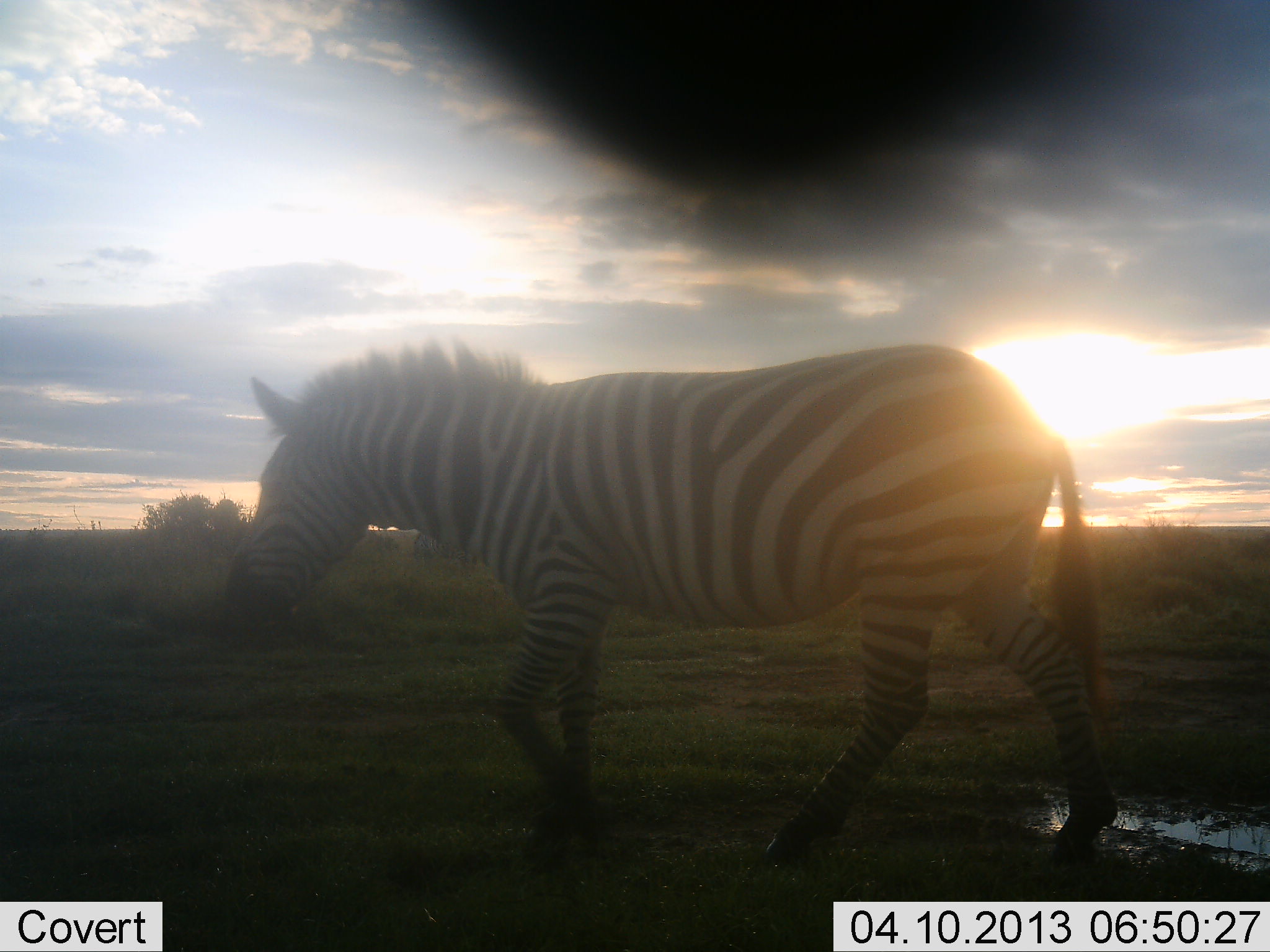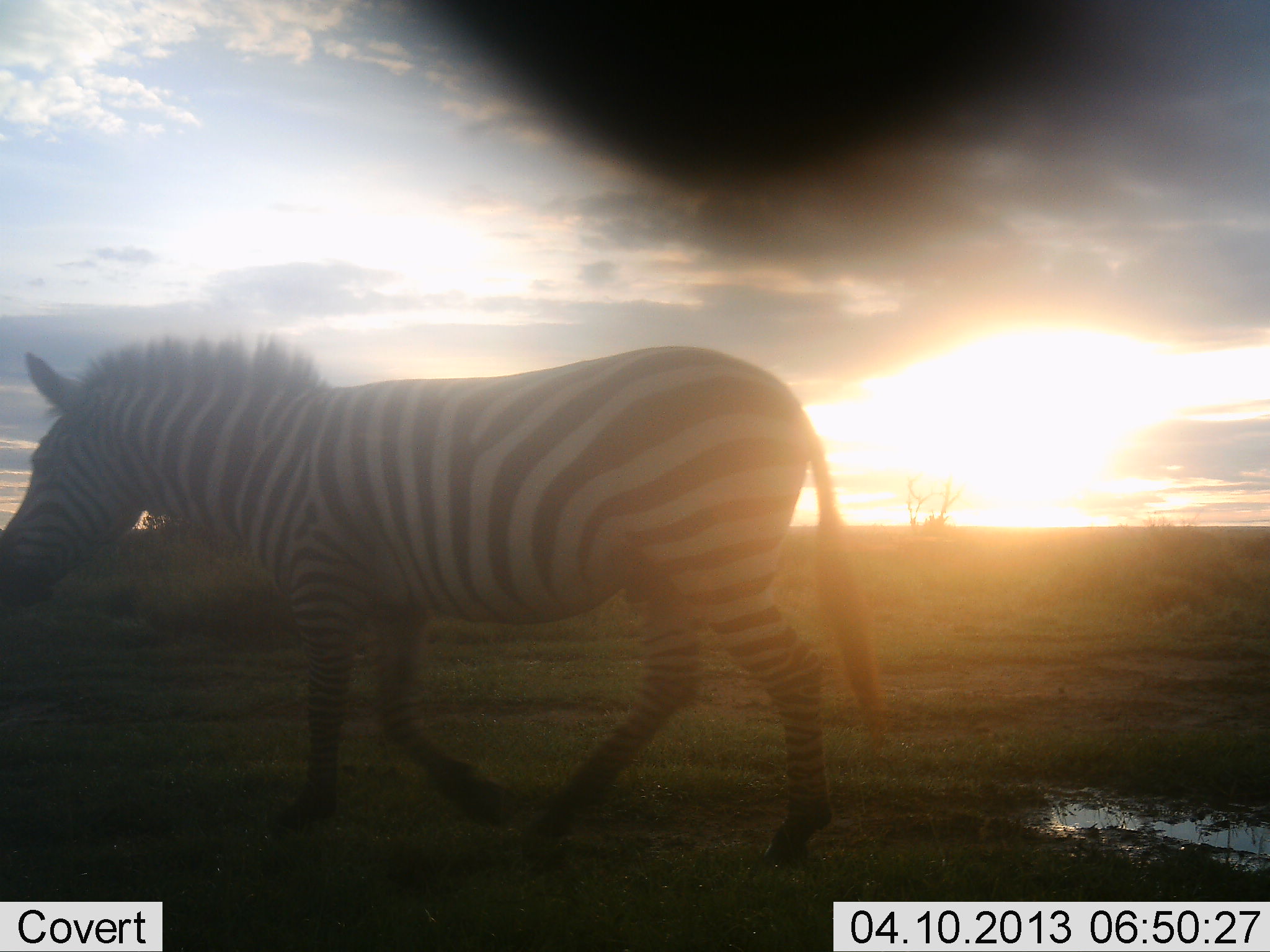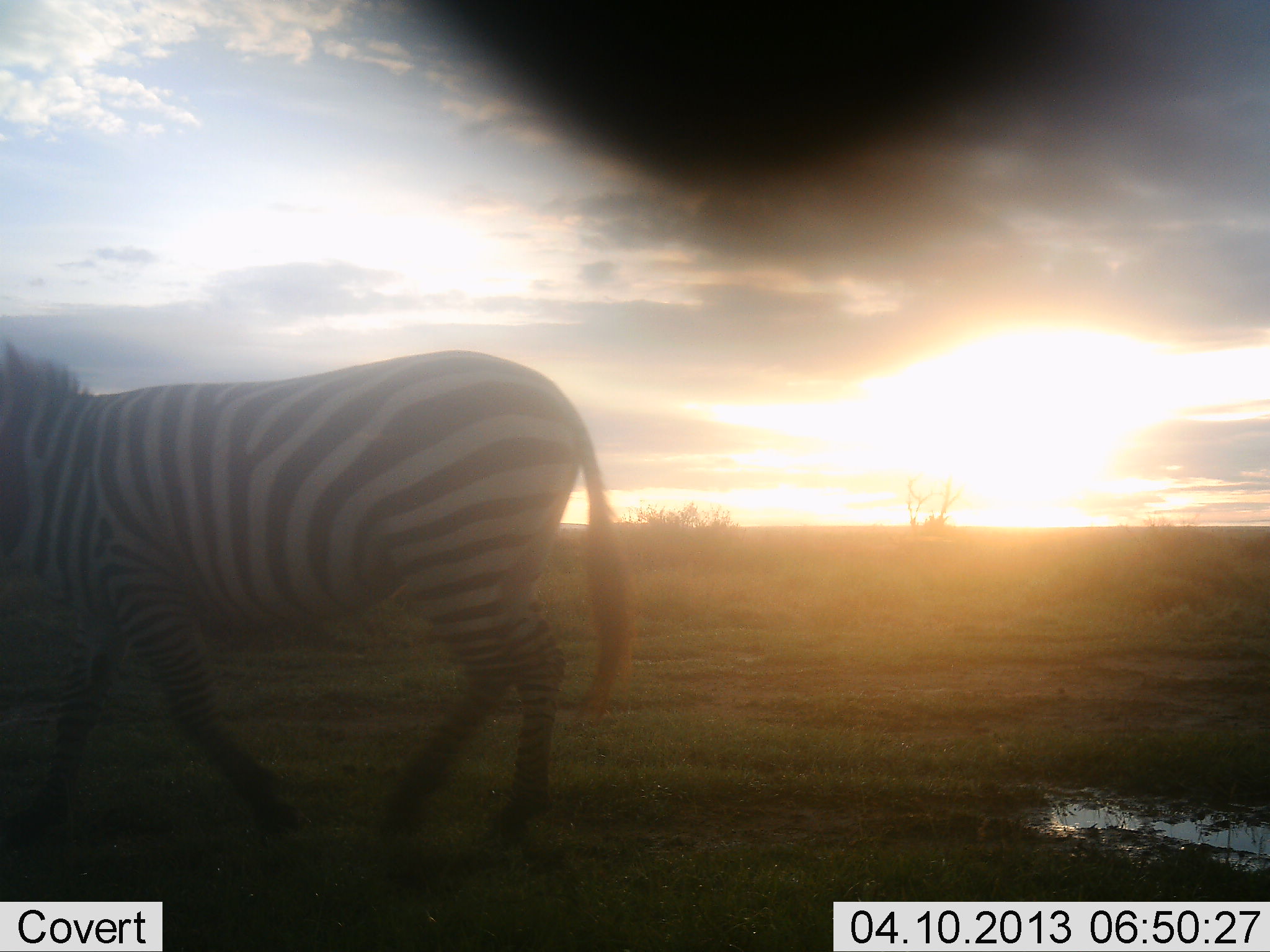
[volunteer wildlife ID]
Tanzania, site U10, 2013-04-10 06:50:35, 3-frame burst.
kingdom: Animalia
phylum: Chordata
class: Mammalia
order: Perissodactyla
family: Equidae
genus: Equus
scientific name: Equus quagga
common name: plains zebra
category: zebra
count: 1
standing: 0%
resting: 0%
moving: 100%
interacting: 0%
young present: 0%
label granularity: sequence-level